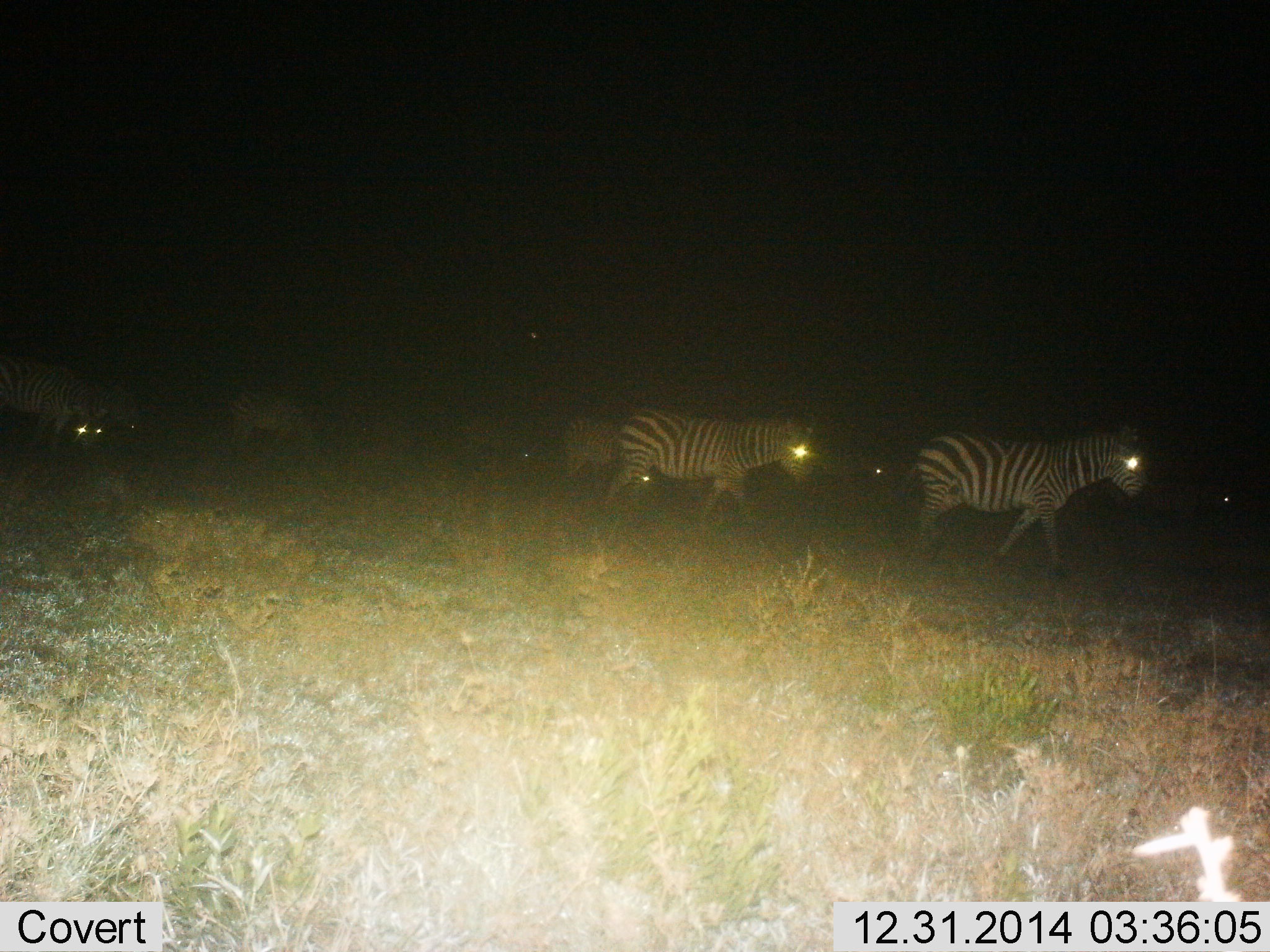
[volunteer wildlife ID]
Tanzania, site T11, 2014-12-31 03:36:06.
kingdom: Animalia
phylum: Chordata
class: Mammalia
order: Perissodactyla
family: Equidae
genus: Equus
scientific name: Equus quagga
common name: plains zebra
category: zebra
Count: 7.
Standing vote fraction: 10%.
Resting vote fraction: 0%.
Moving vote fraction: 100%.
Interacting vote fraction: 0%.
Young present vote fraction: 10%.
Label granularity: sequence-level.